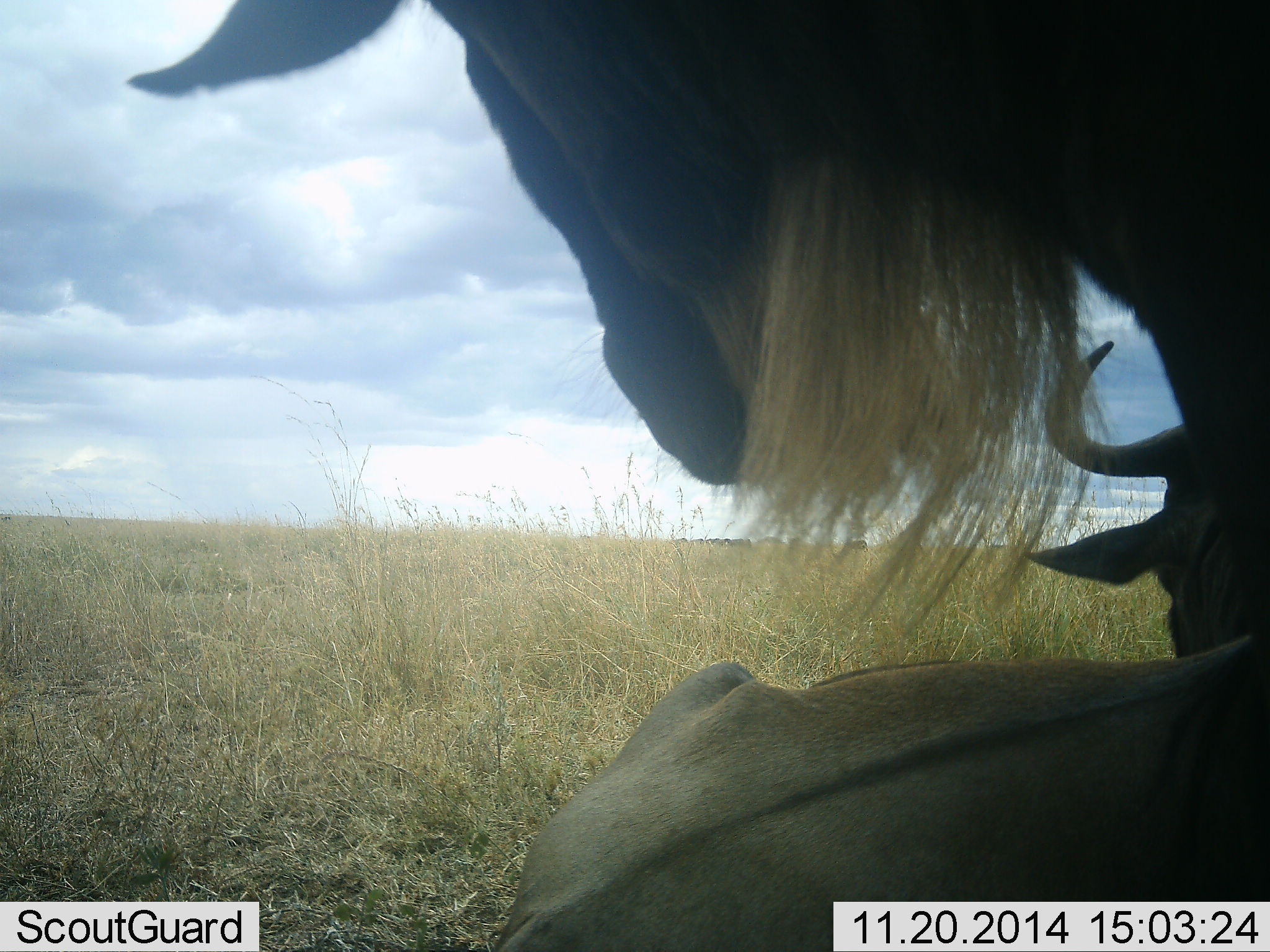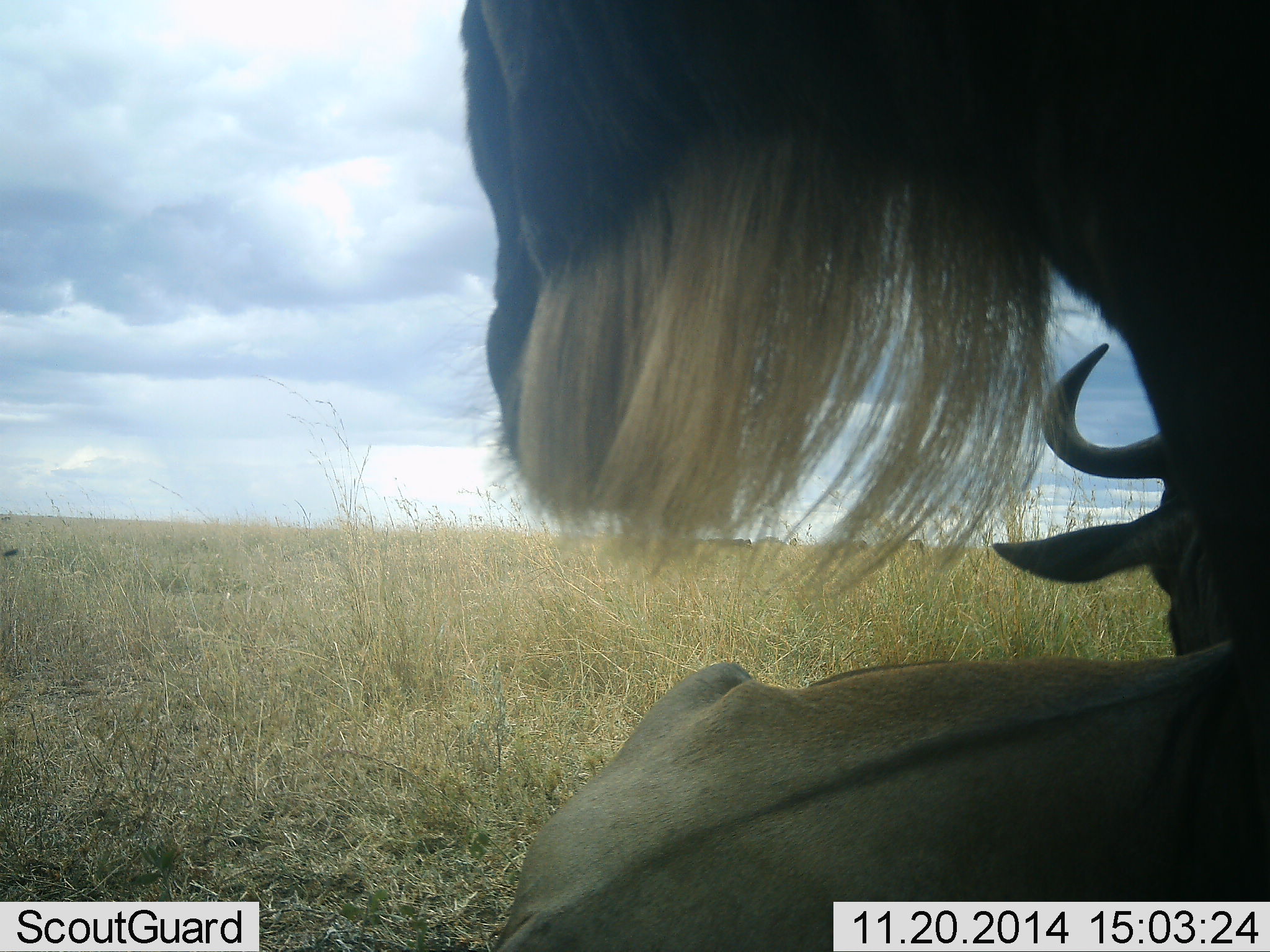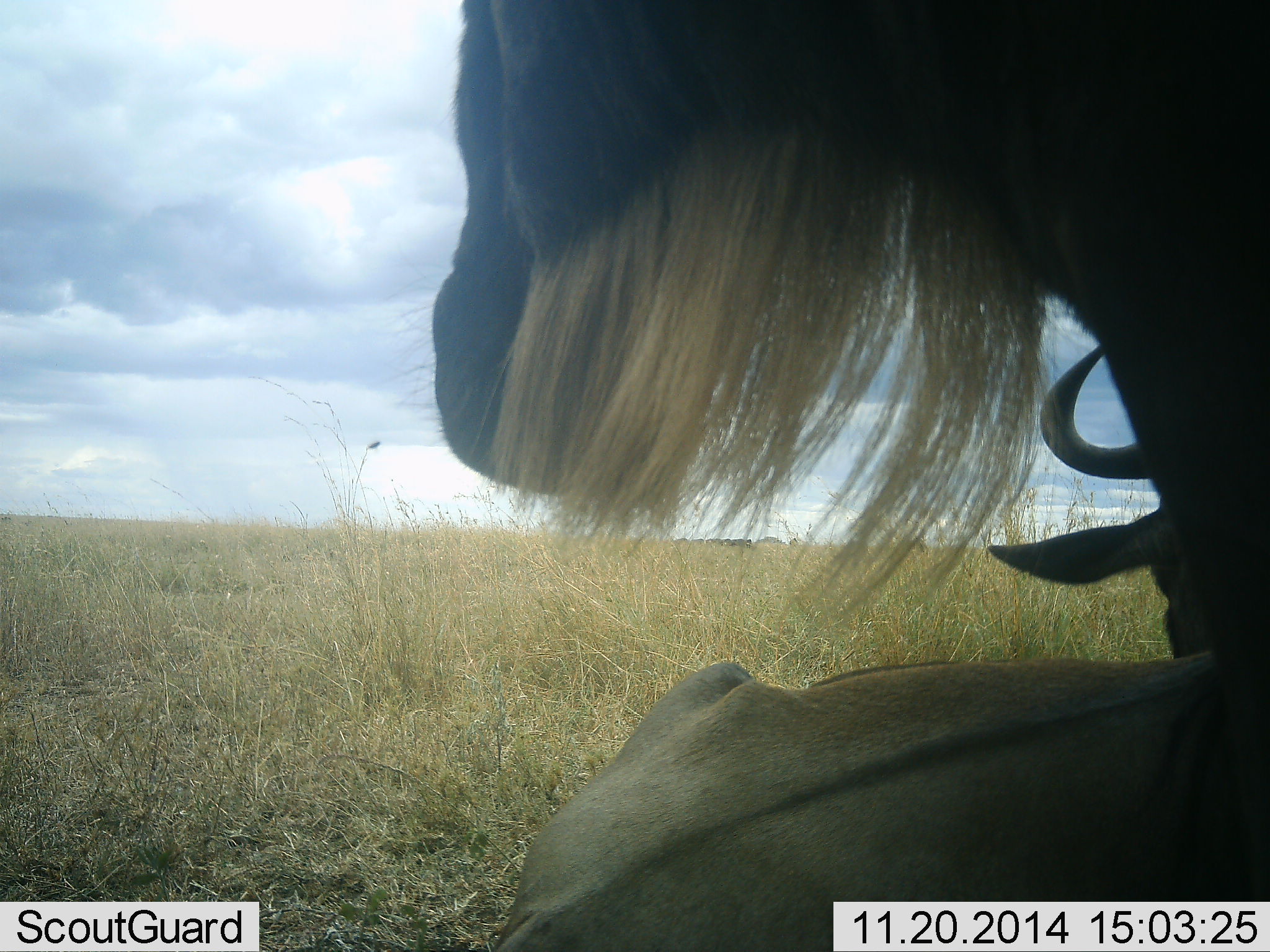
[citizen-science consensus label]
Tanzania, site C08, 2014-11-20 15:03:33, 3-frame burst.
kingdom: Animalia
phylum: Chordata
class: Mammalia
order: Artiodactyla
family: Bovidae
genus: Connochaetes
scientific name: Connochaetes taurinus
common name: blue wildebeest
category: wildebeest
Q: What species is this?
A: Wildebeest (blue wildebeest) (Connochaetes taurinus).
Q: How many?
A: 2.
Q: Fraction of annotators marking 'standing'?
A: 64%.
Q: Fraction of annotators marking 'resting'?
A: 73%.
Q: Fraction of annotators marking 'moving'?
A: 9%.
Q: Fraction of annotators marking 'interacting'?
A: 9%.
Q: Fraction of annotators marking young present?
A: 0%.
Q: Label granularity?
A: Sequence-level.